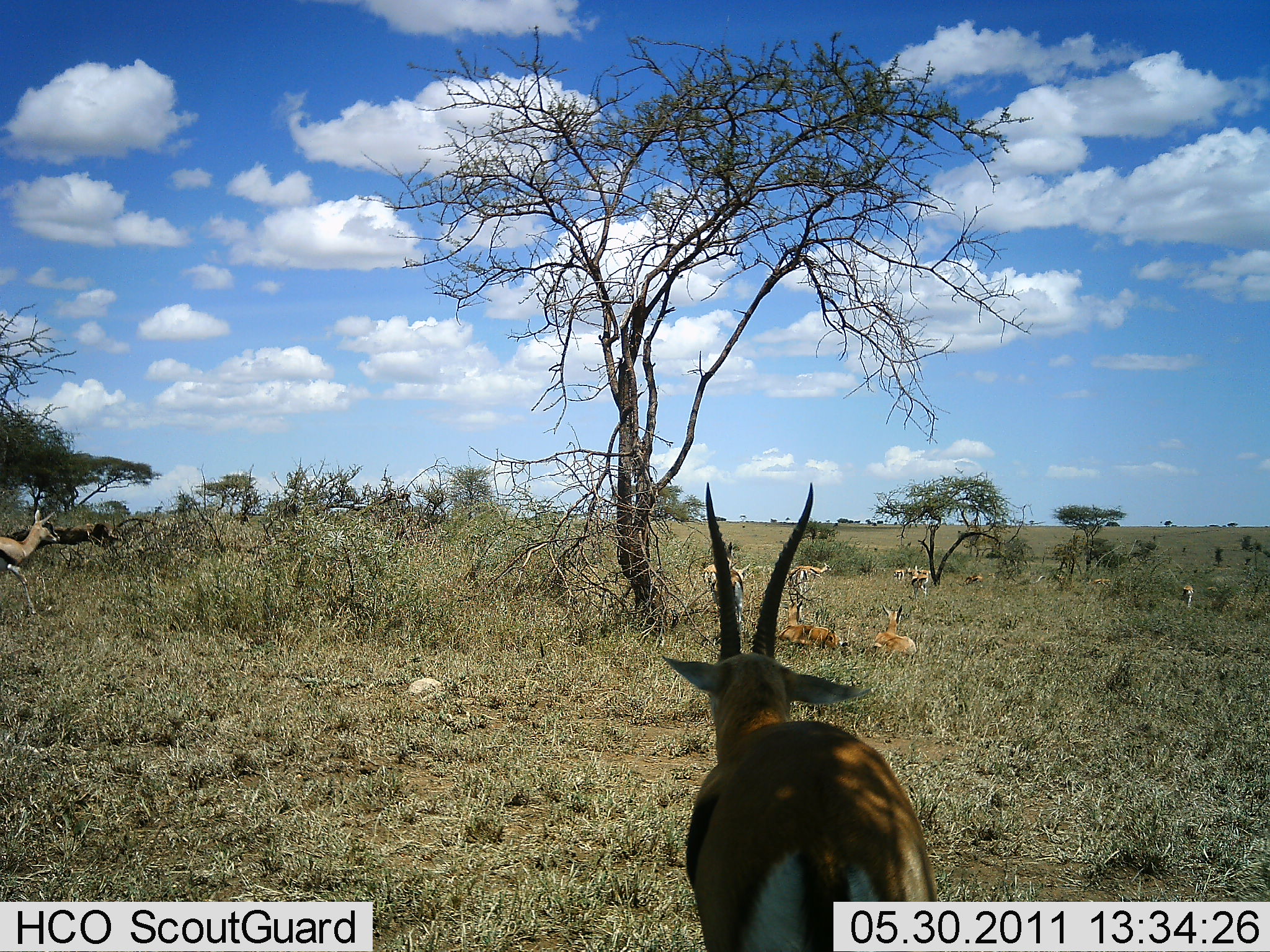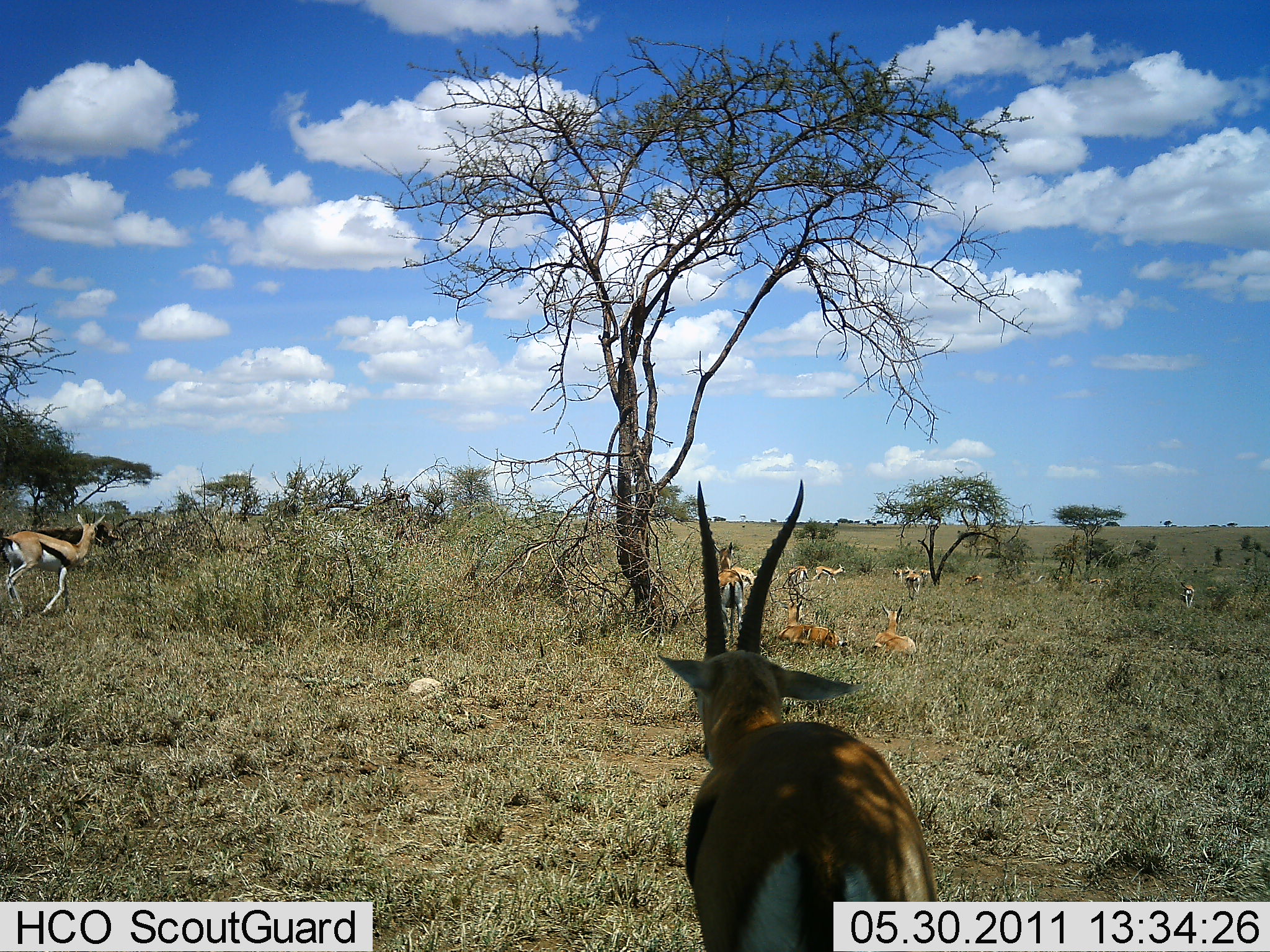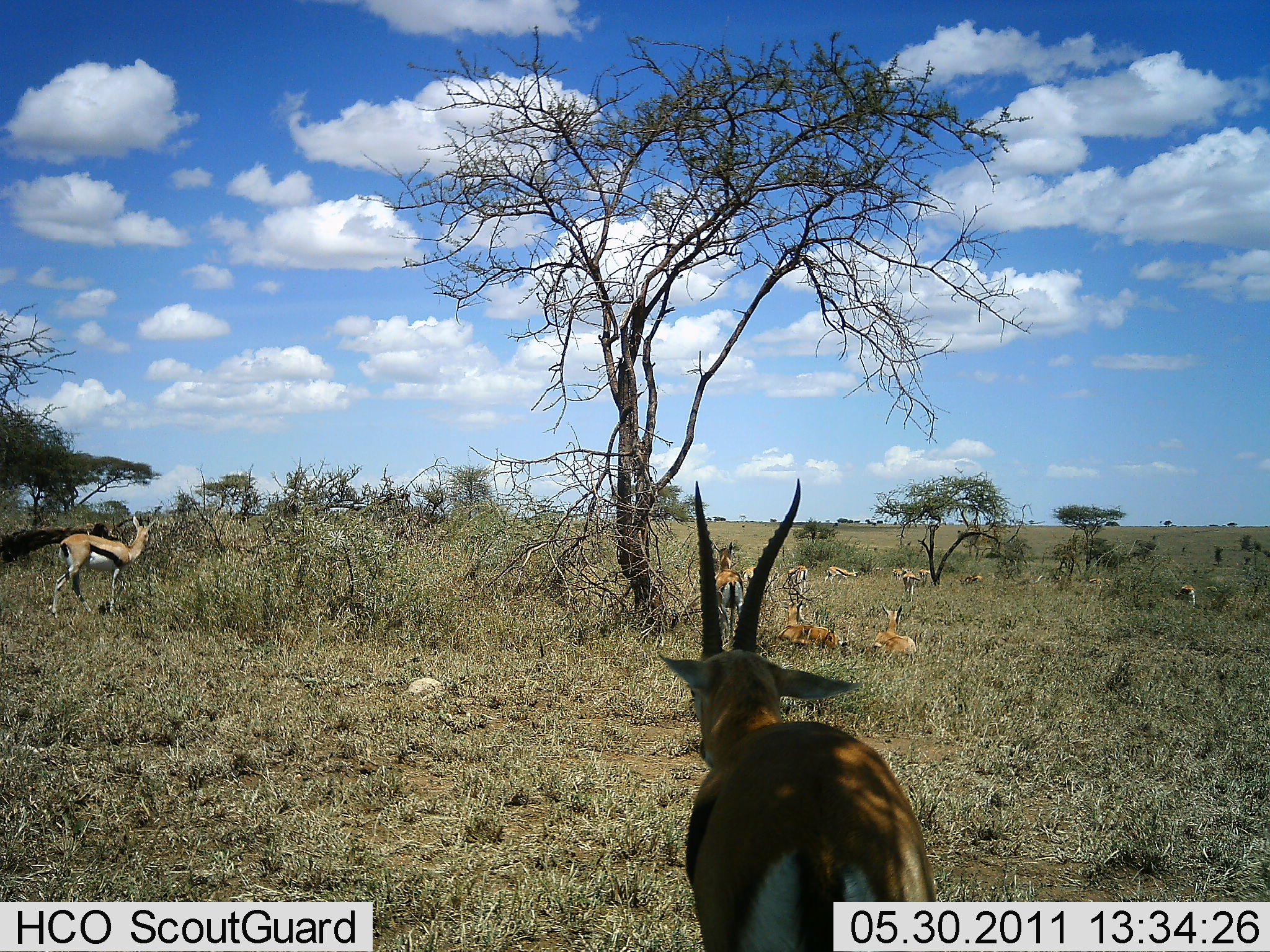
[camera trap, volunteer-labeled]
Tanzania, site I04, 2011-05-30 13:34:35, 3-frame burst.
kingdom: Animalia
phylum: Chordata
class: Mammalia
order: Artiodactyla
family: Bovidae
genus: Eudorcas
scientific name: Eudorcas thomsonii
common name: thomson's gazelle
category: gazellethomsons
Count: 10.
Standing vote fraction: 80%.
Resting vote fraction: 100%.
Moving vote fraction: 70%.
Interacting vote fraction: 0%.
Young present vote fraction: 0%.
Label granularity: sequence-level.